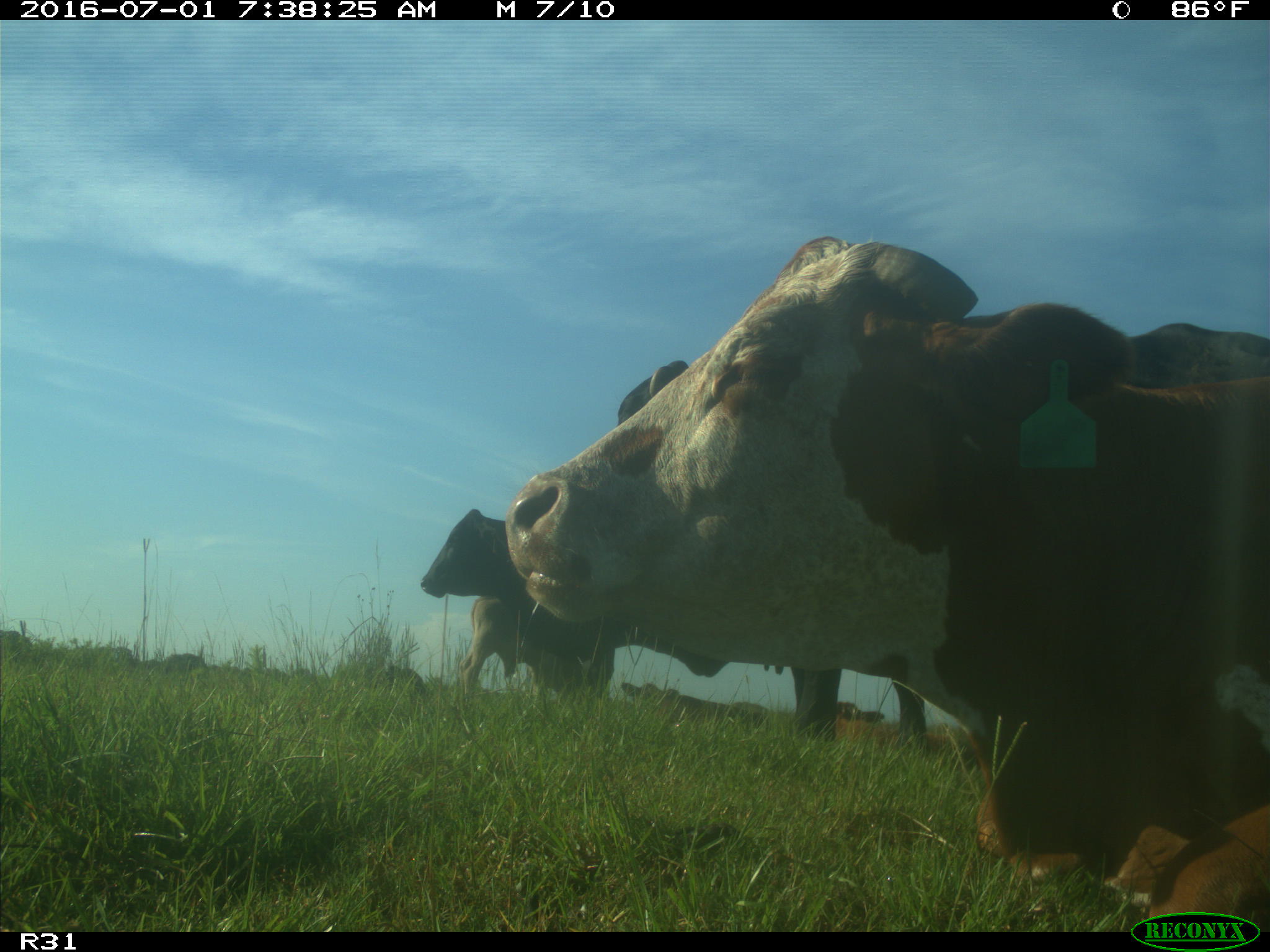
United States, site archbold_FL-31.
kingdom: Animalia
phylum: Chordata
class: Mammalia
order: Artiodactyla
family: Bovidae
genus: Bos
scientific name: Bos taurus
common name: domestic cow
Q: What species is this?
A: Bos taurus (domestic cow).